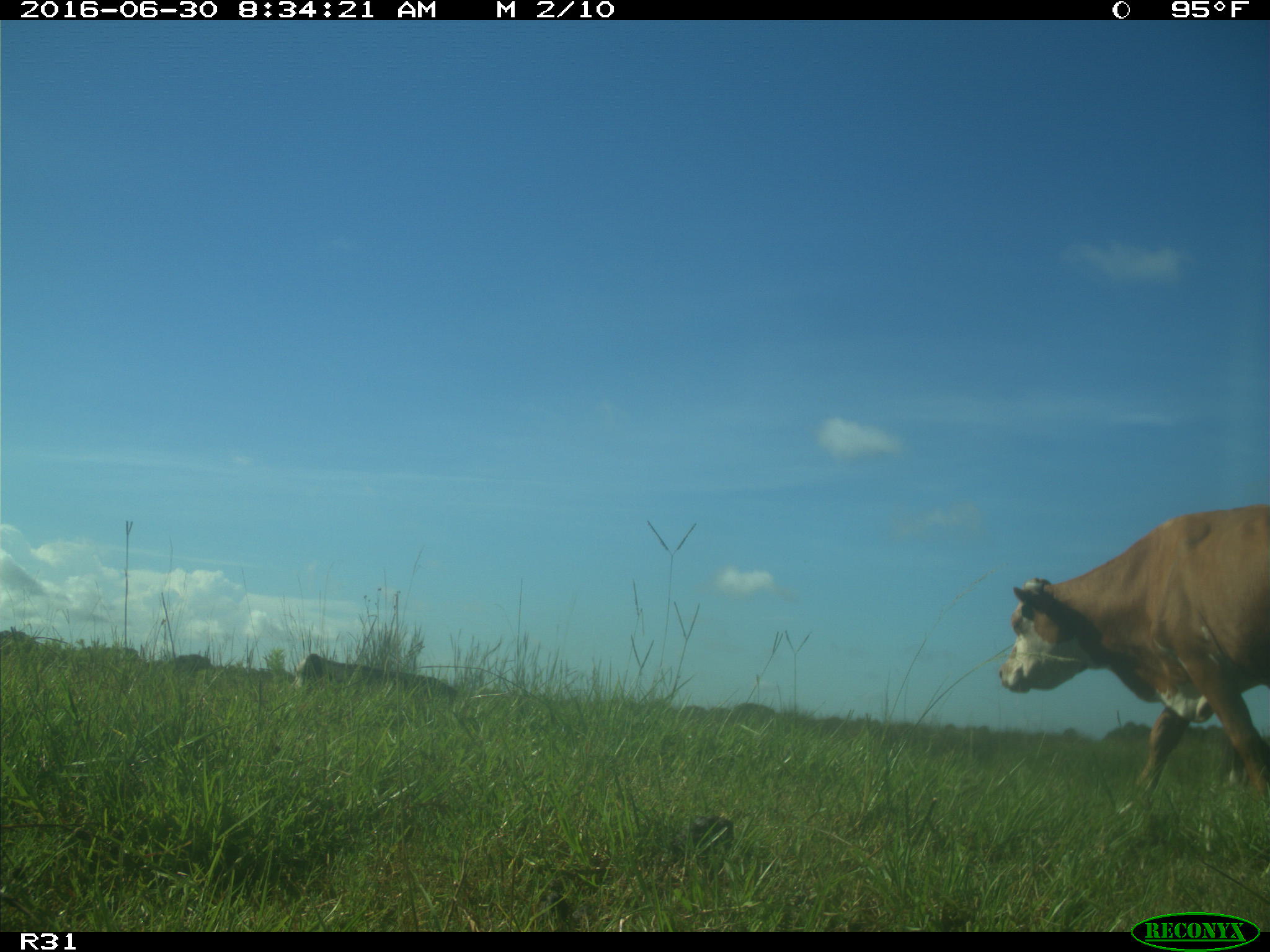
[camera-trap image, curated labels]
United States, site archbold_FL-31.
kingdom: Animalia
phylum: Chordata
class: Mammalia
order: Artiodactyla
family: Bovidae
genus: Bos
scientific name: Bos taurus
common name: domestic cow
Bos taurus (domestic cow).